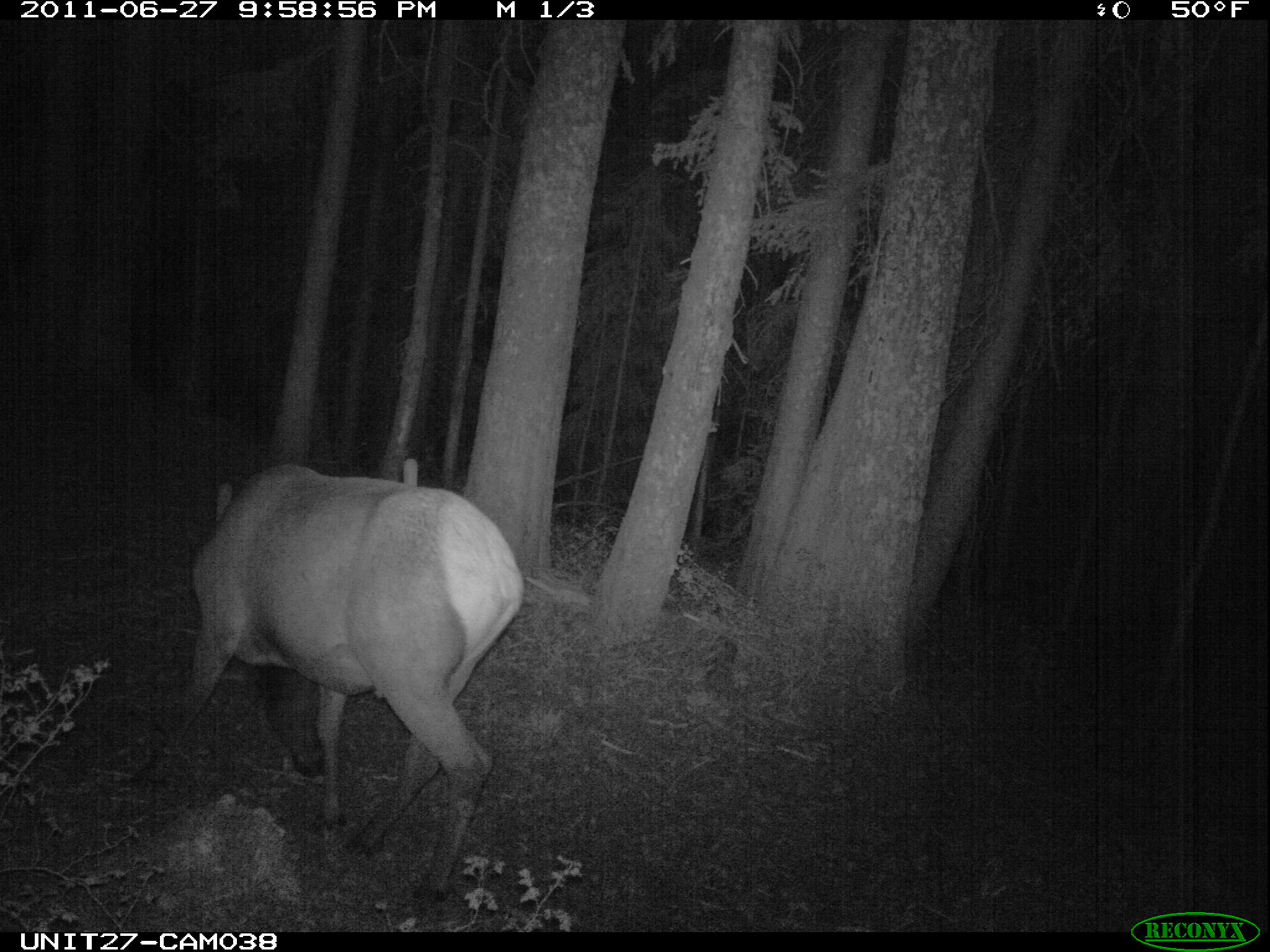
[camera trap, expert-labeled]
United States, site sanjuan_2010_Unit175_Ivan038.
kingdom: Animalia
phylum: Chordata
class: Mammalia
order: Artiodactyla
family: Cervidae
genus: Cervus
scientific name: Cervus elaphus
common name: red deer